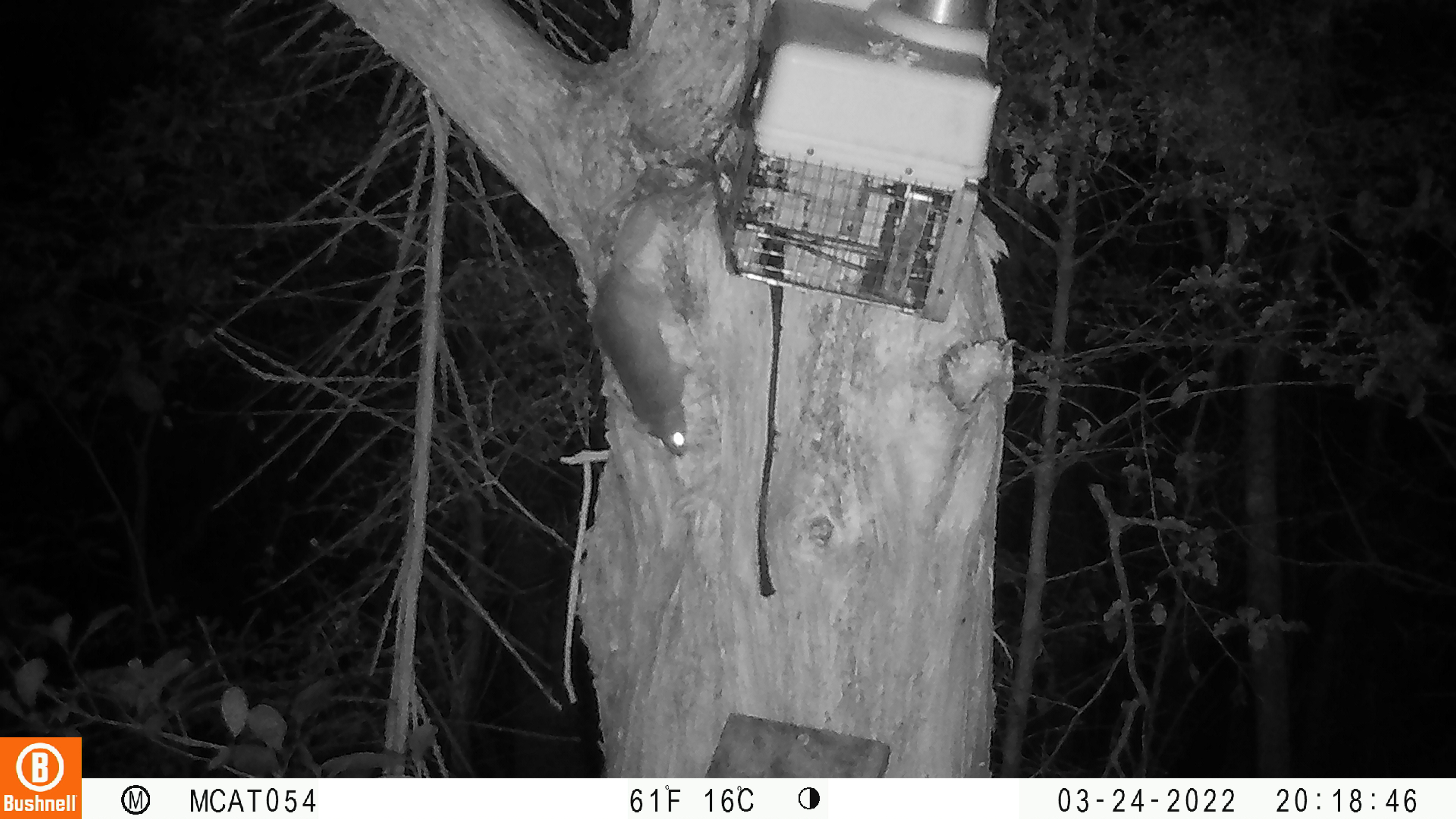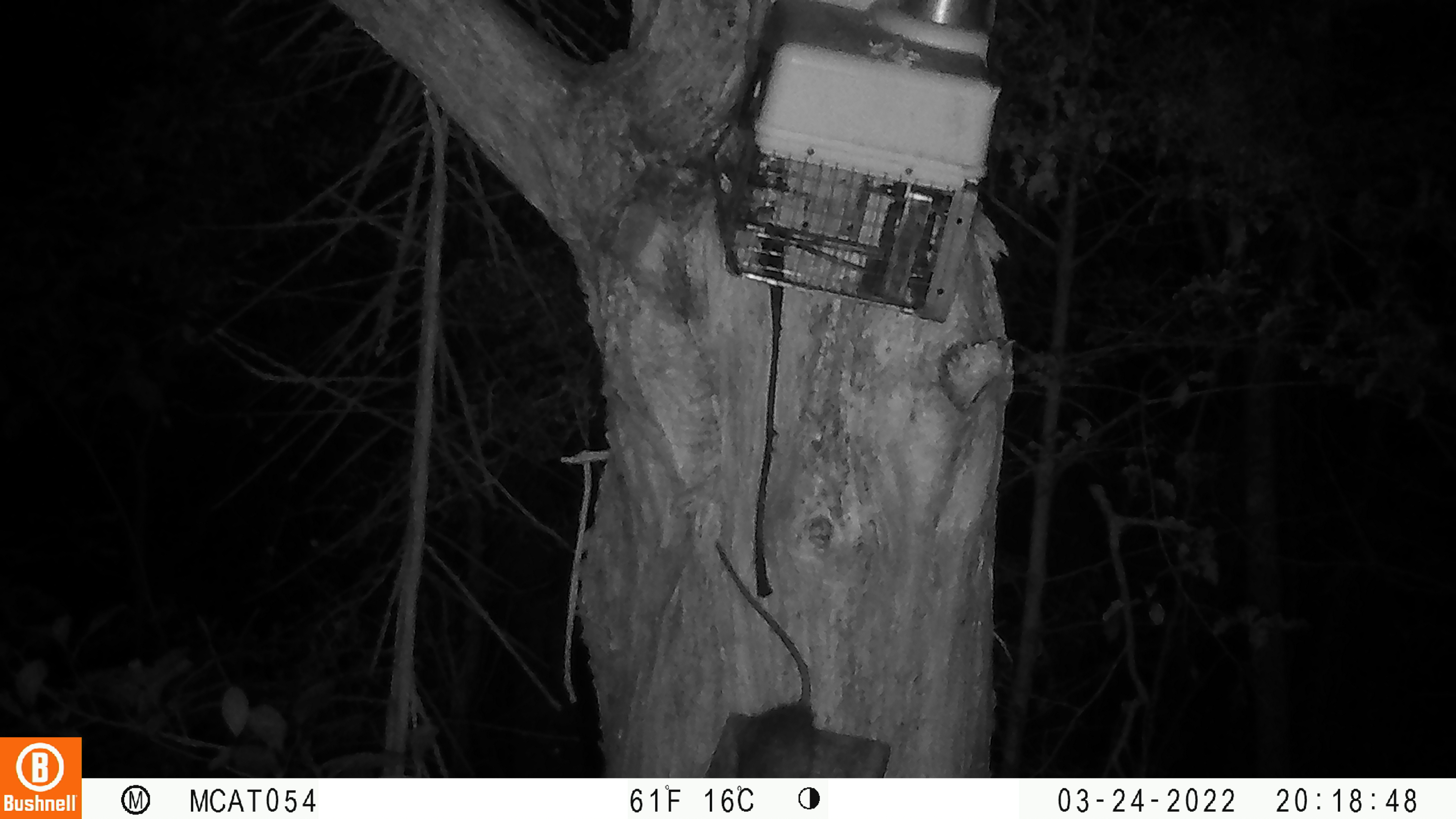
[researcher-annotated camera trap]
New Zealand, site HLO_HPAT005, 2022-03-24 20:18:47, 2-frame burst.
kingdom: Animalia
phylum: Chordata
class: Mammalia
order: Rodentia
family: Muridae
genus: Rattus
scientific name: Rattus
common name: rat